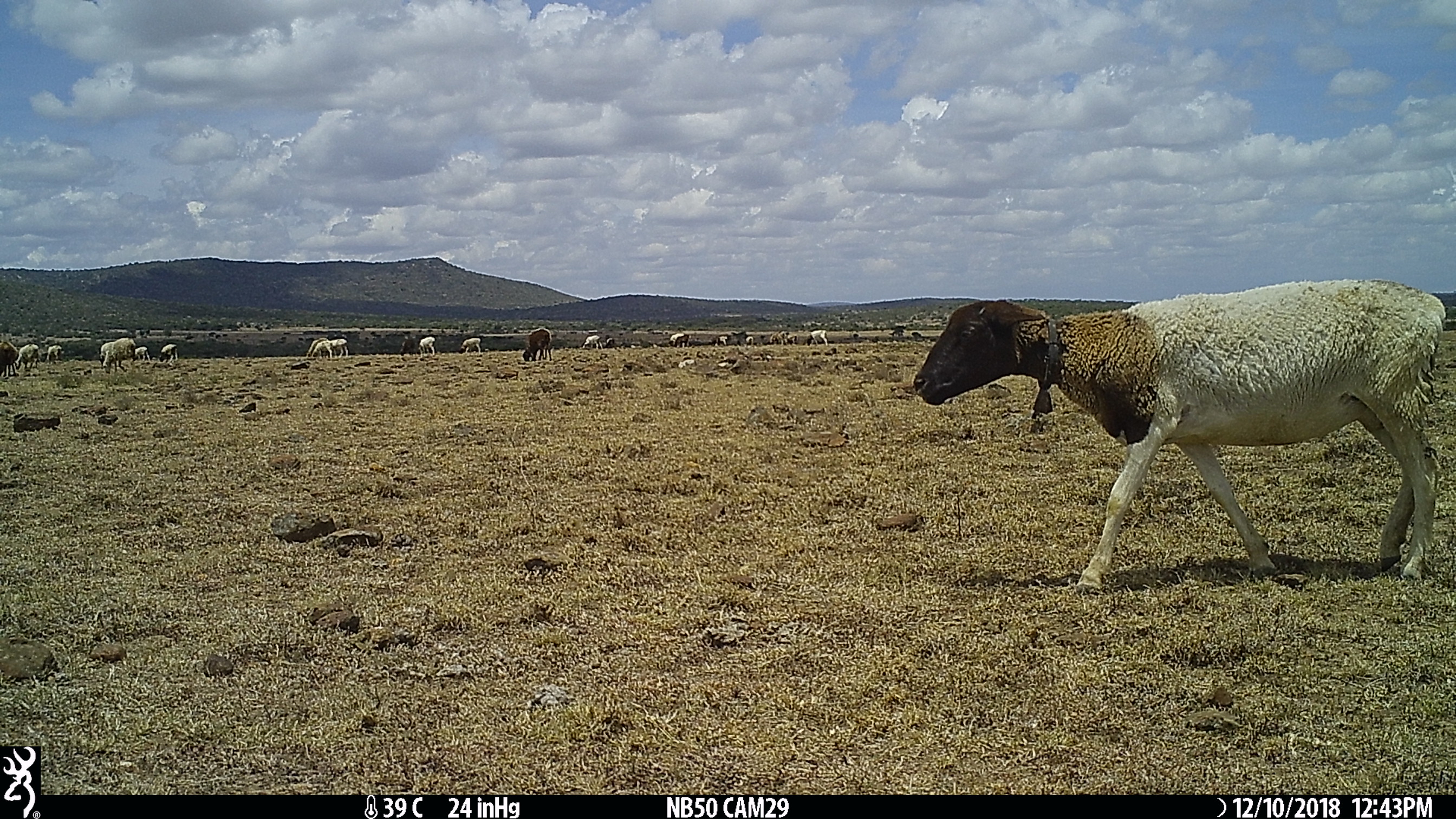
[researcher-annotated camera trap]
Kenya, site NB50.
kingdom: Animalia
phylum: Chordata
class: Mammalia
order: Artiodactyla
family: Bovidae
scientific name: Bovidae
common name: sheep or goat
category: shoat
Shoat (sheep or goat) (Bovidae).